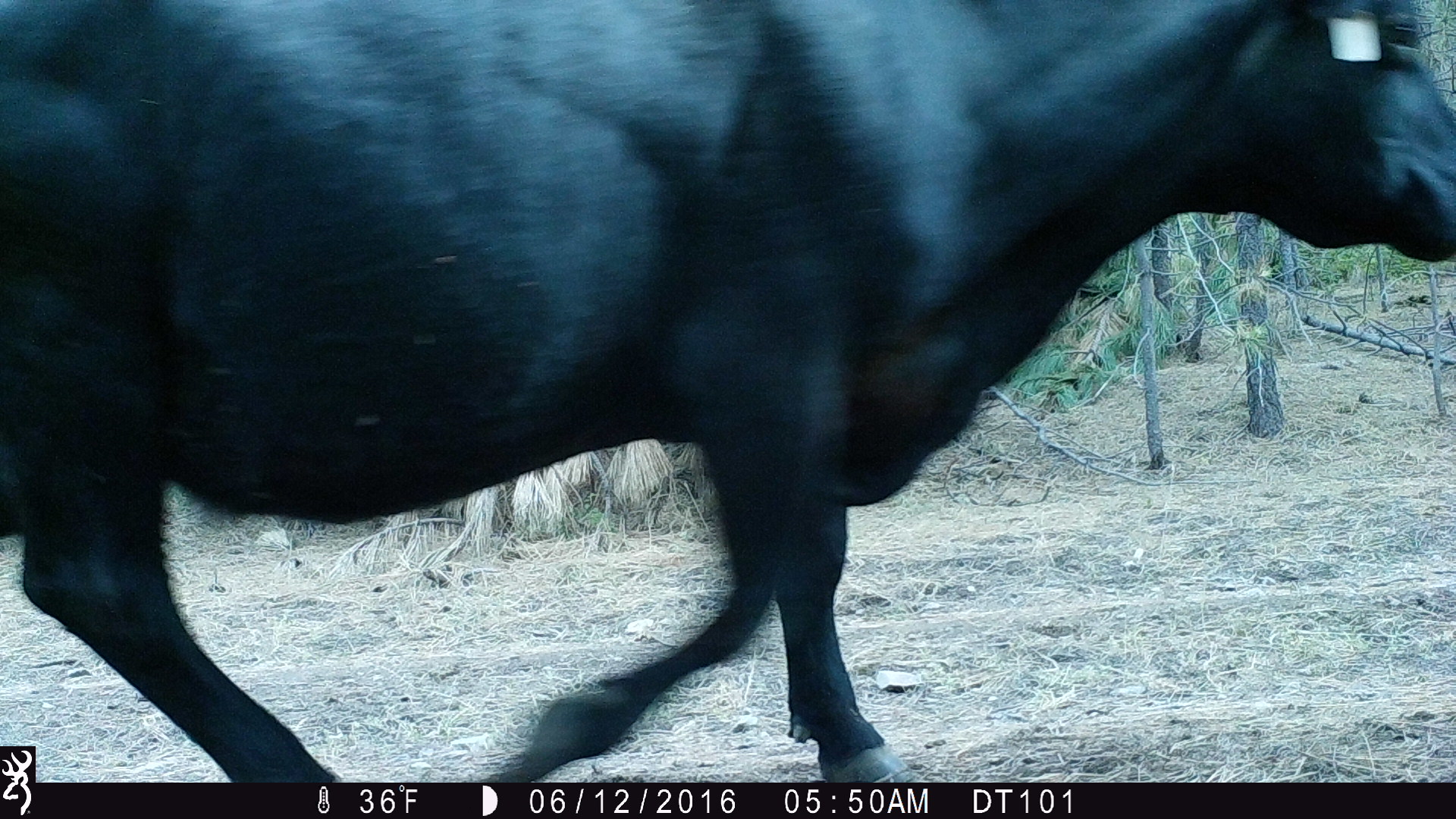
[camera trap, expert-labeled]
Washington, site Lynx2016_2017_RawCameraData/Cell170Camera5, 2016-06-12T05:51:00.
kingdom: Animalia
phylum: Chordata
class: Mammalia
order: Artiodactyla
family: Bovidae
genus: Bos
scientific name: Bos taurus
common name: domestic cattle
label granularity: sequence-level